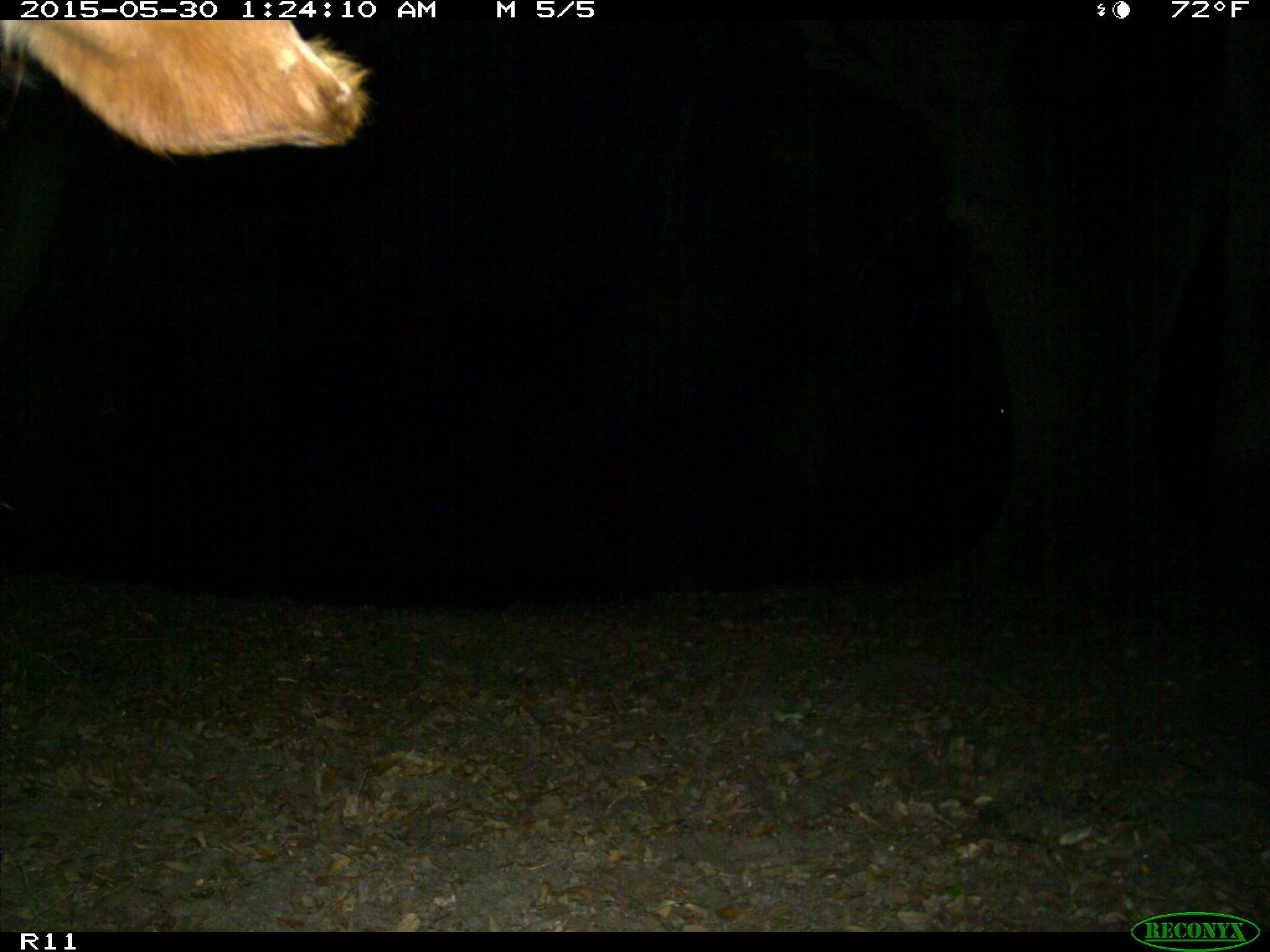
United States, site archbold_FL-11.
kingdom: Animalia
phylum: Chordata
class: Mammalia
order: Artiodactyla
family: Bovidae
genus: Bos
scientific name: Bos taurus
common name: domestic cow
Bos taurus (domestic cow).